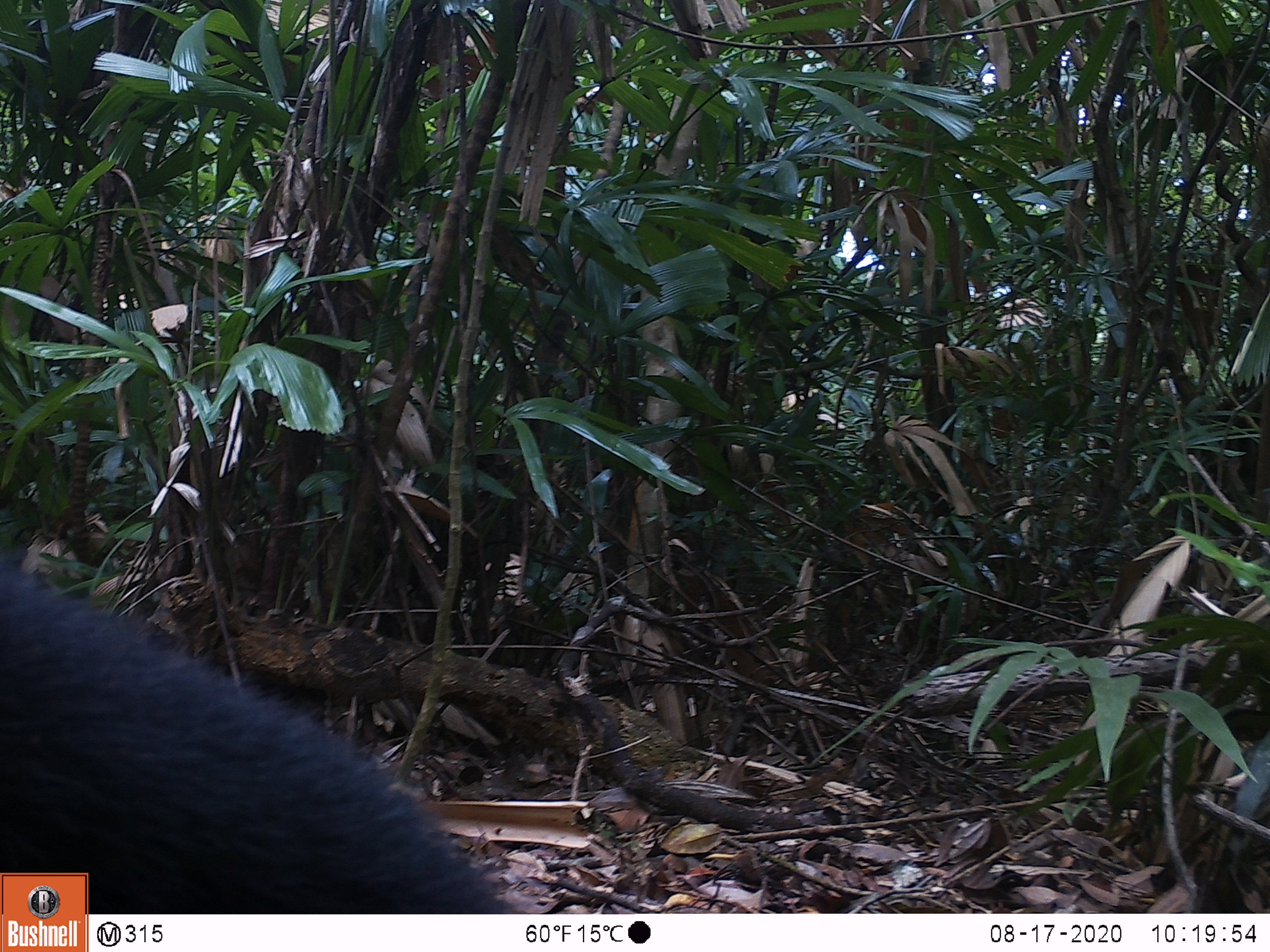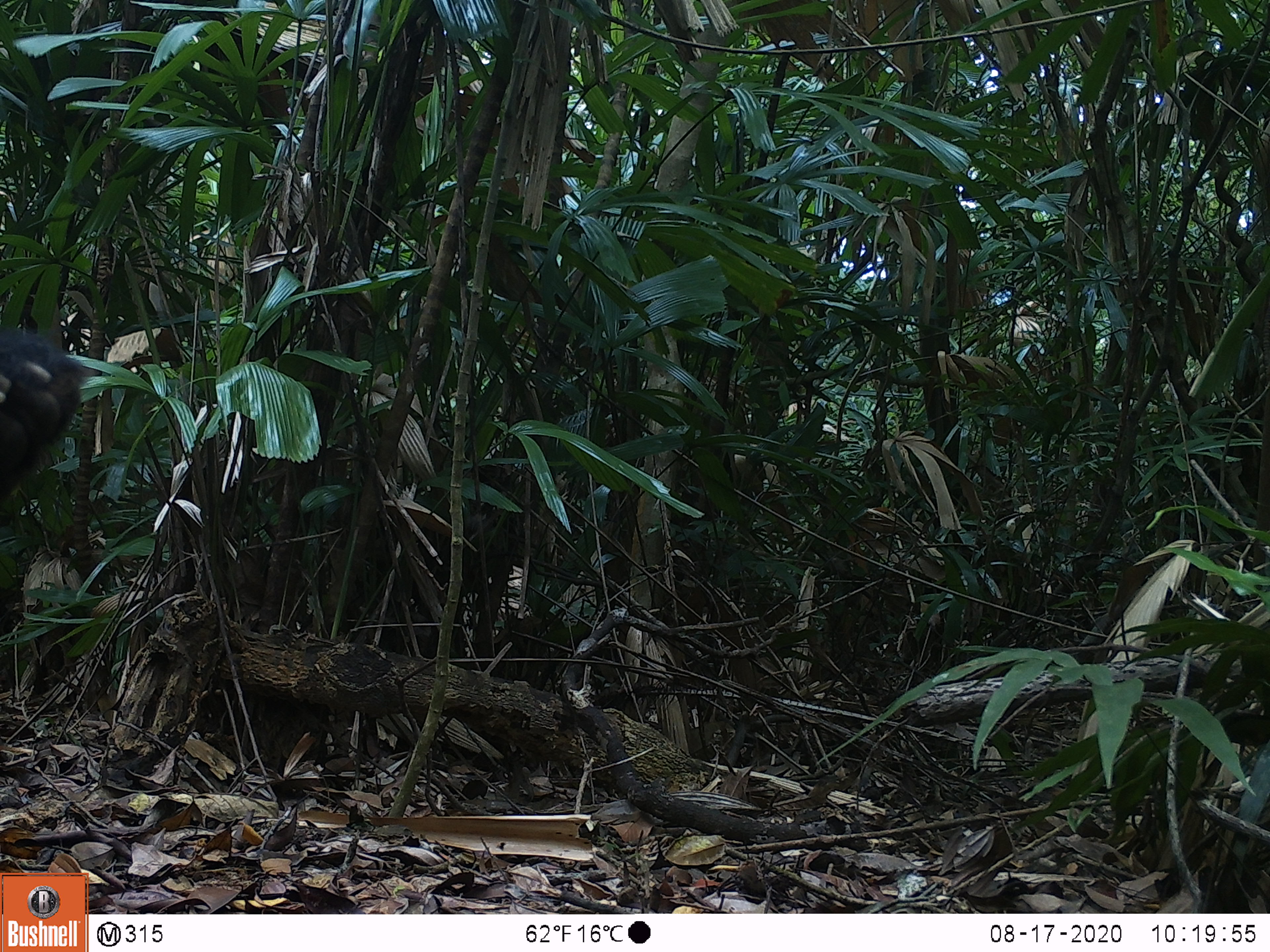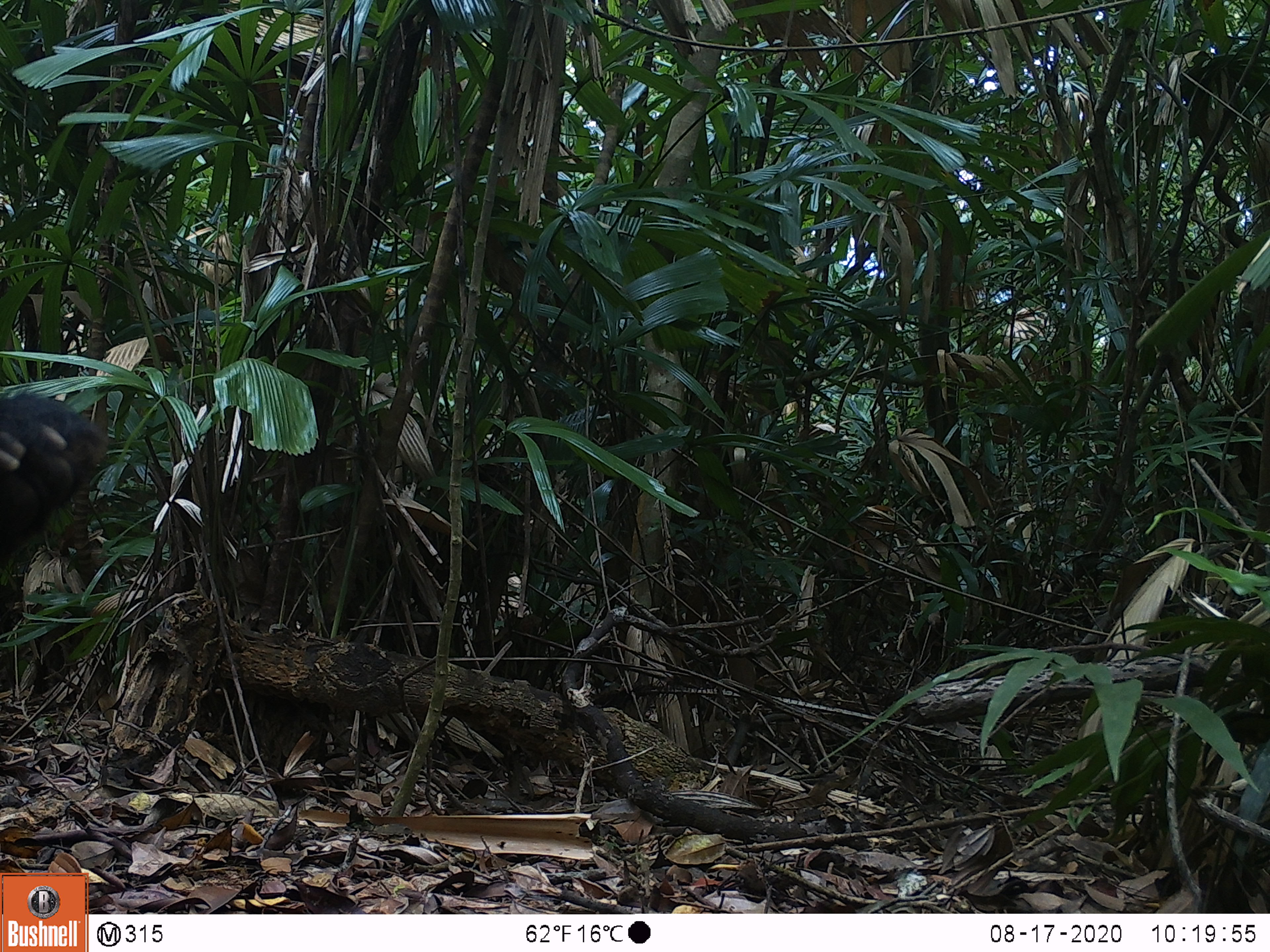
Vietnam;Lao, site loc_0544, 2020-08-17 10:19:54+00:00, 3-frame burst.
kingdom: Animalia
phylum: Chordata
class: Mammalia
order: Carnivora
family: Ursidae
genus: Ursus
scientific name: Ursus thibetanus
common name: asian black bear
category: asiatic black bear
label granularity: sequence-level